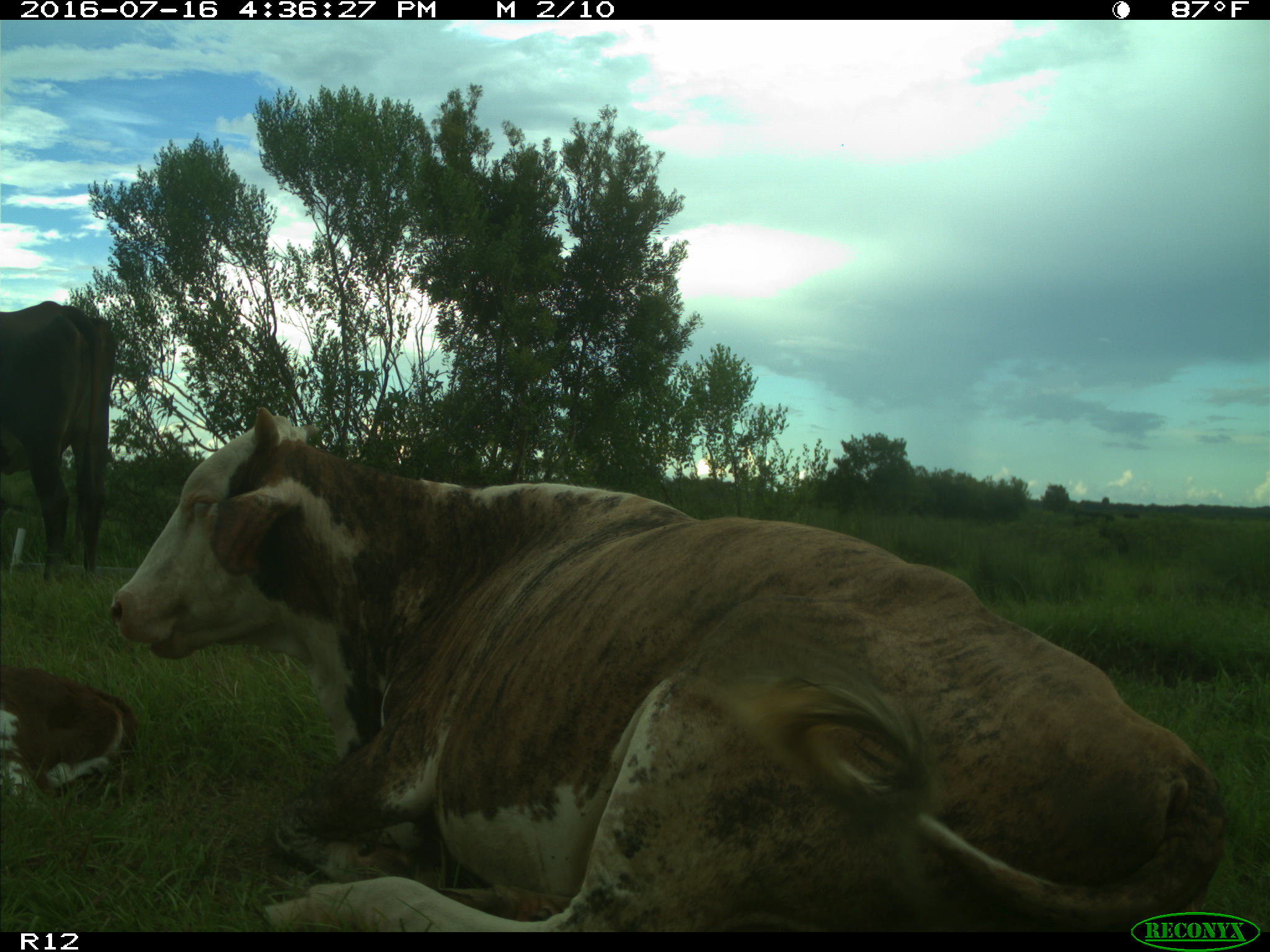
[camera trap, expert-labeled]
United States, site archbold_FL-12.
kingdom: Animalia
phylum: Chordata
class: Mammalia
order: Artiodactyla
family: Bovidae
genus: Bos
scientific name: Bos taurus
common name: domestic cow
Bos taurus (domestic cow).